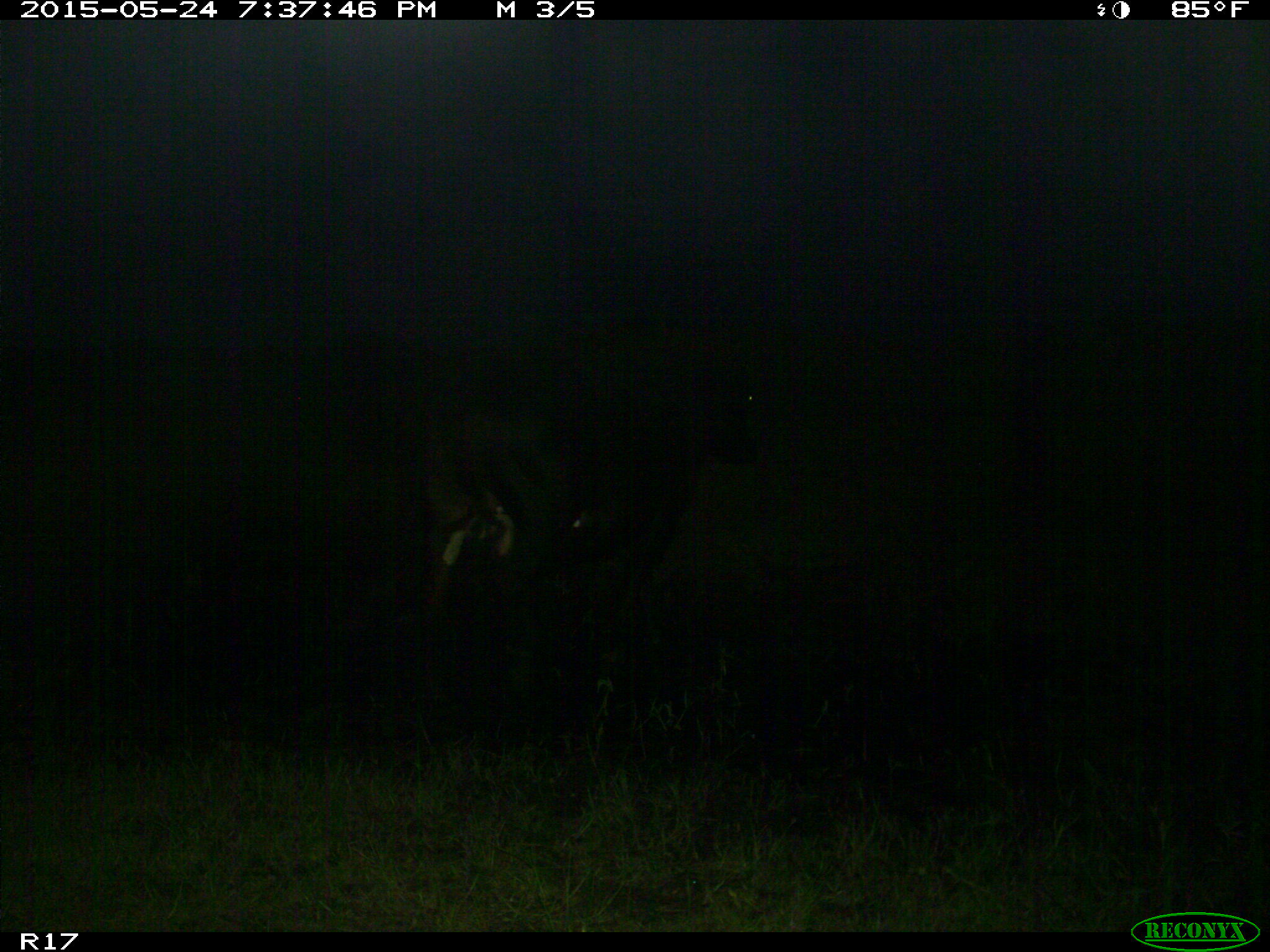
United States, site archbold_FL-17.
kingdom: Animalia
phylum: Chordata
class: Mammalia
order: Artiodactyla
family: Bovidae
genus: Bos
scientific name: Bos taurus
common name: domestic cow